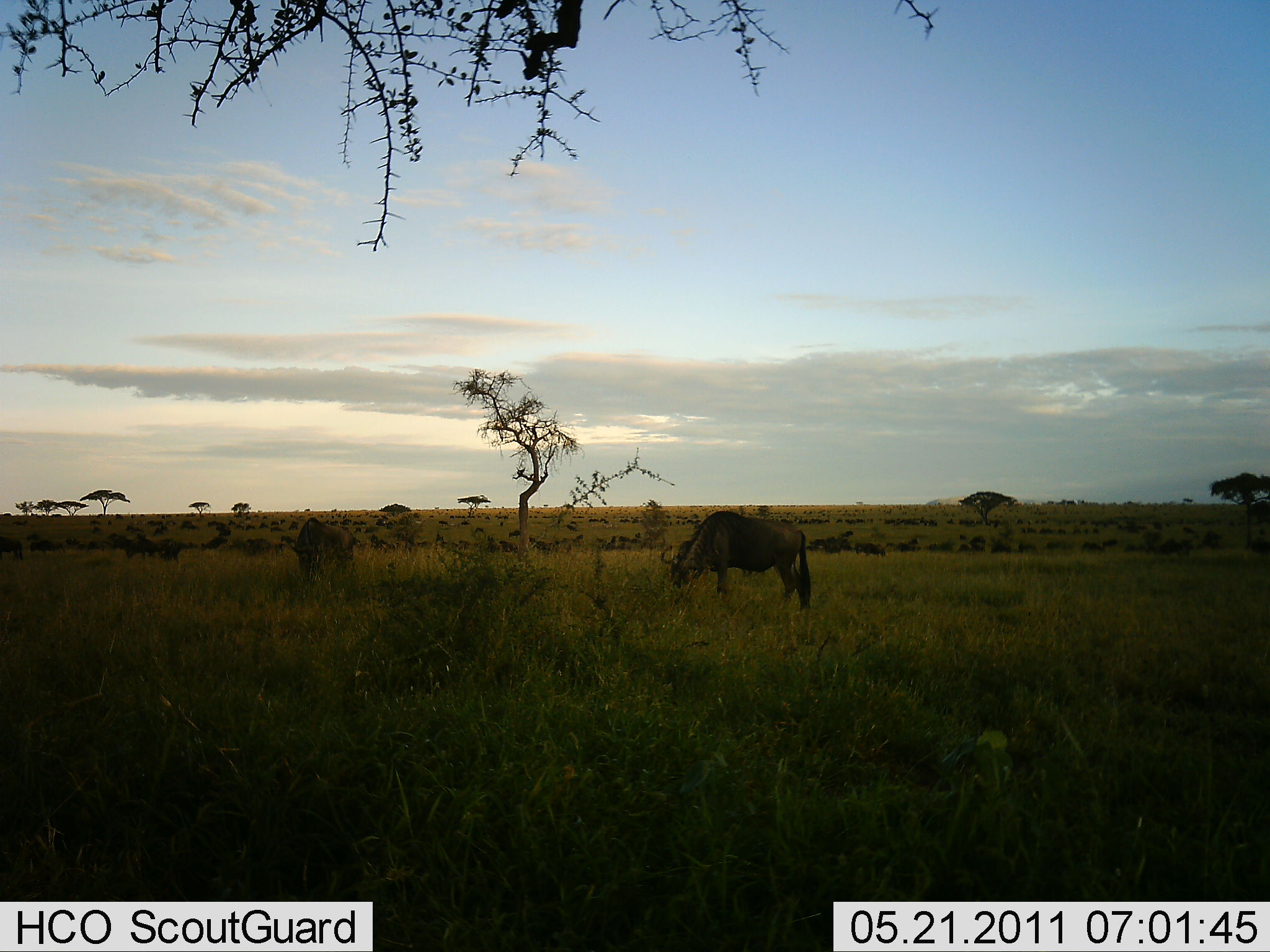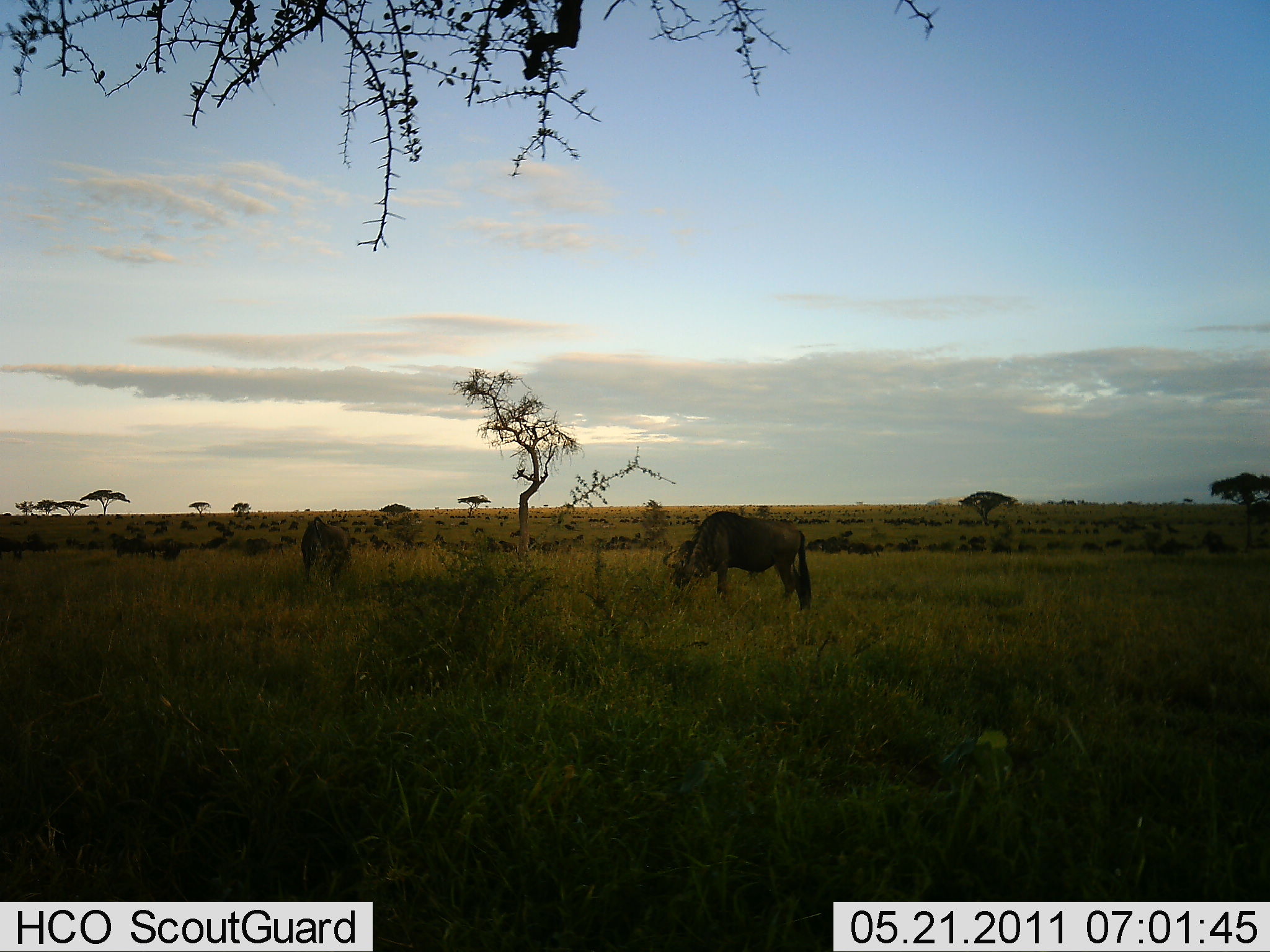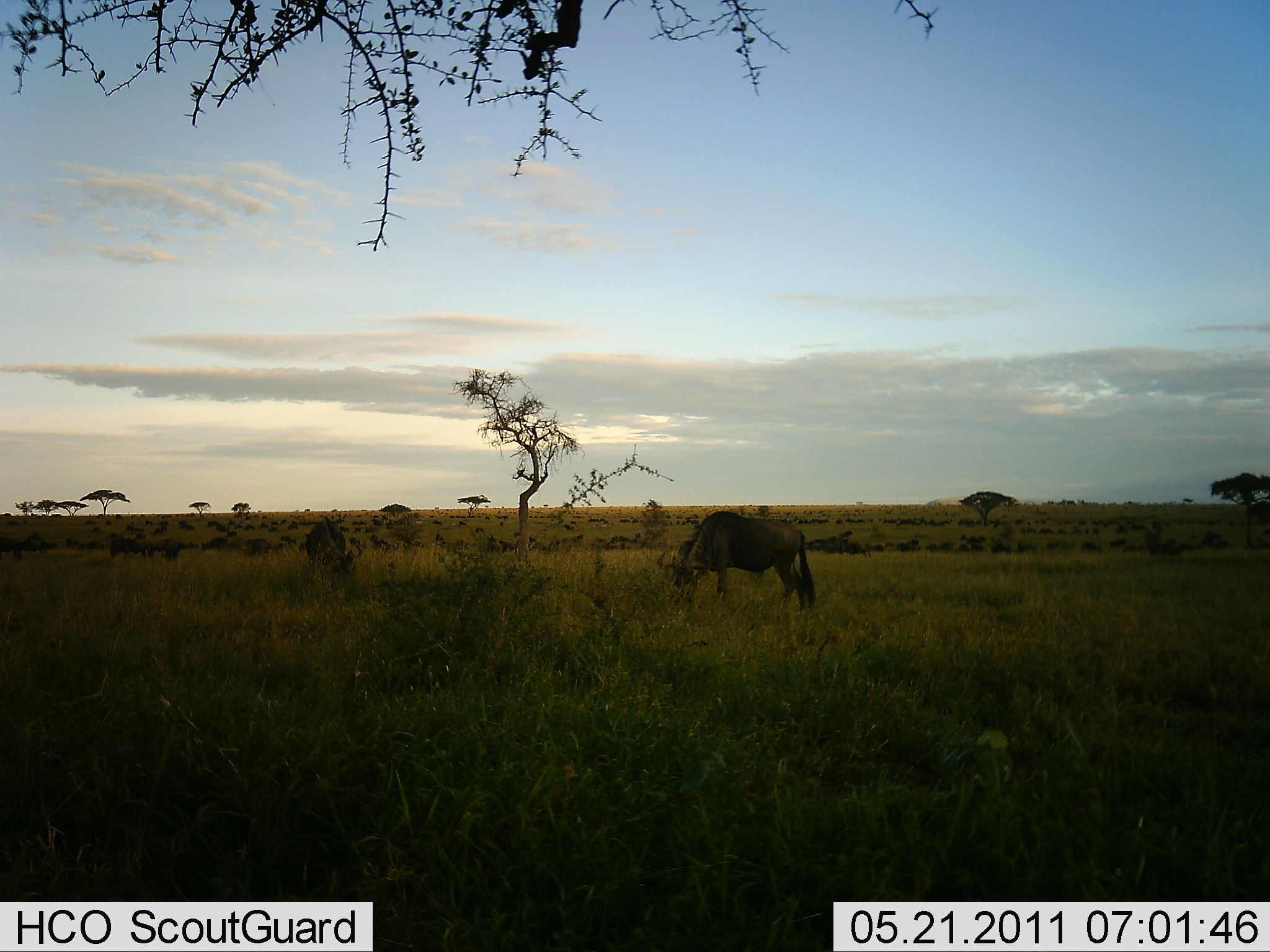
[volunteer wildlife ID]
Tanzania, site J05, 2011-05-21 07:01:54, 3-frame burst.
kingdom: Animalia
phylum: Chordata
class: Mammalia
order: Artiodactyla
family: Bovidae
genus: Connochaetes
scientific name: Connochaetes taurinus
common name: blue wildebeest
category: wildebeest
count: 51+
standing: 38%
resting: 0%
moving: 23%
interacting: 8%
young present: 0%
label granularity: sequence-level